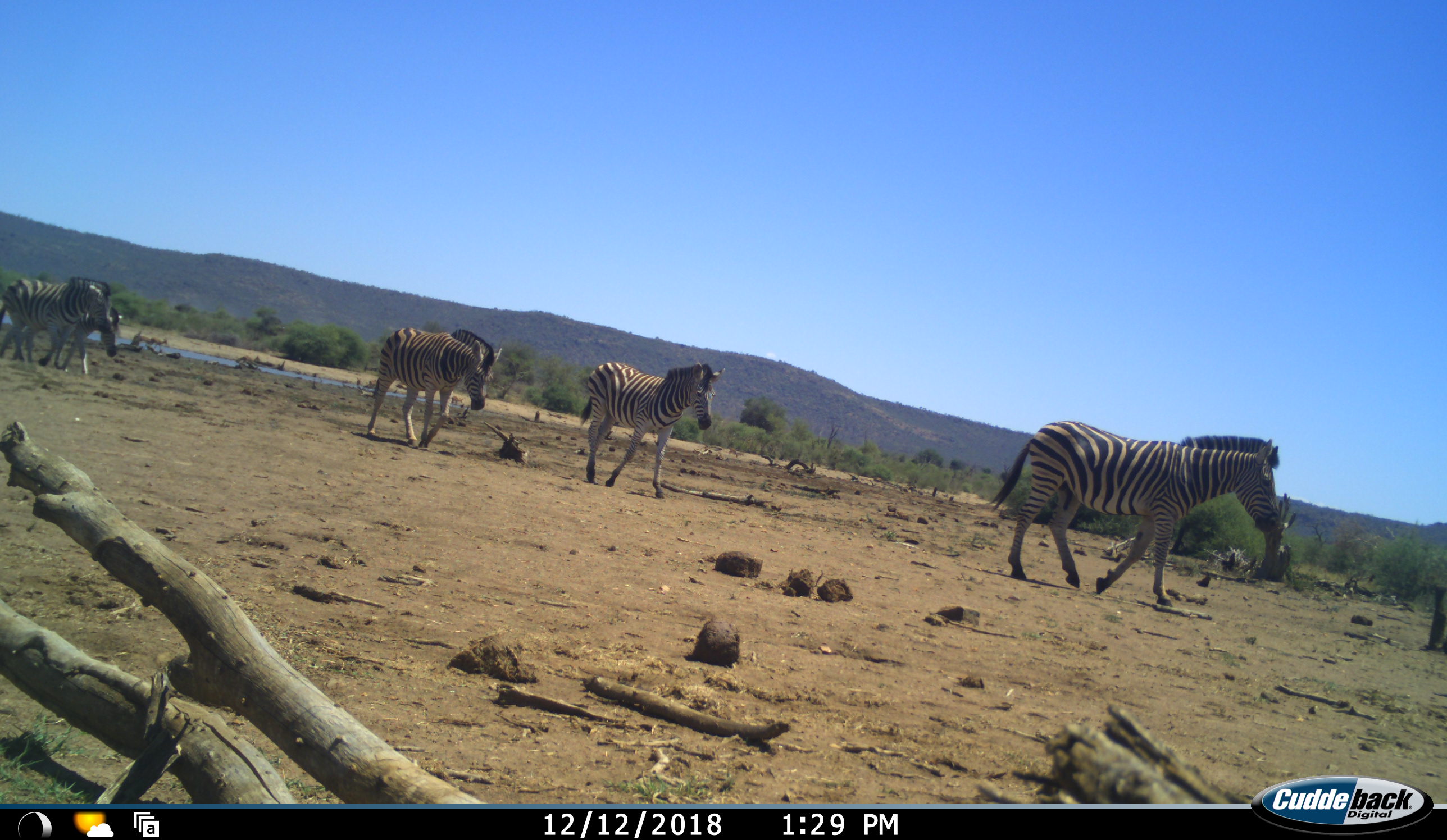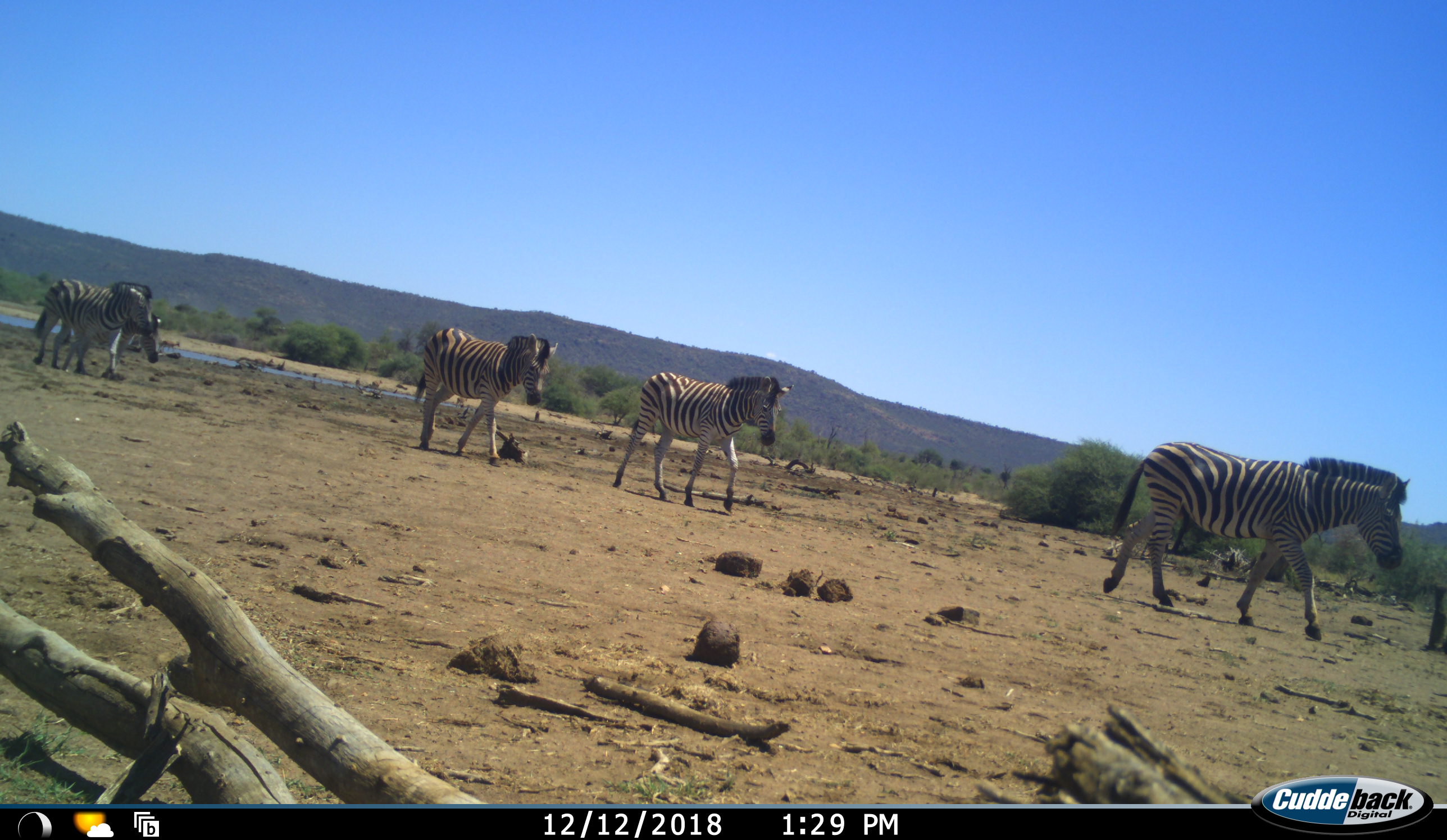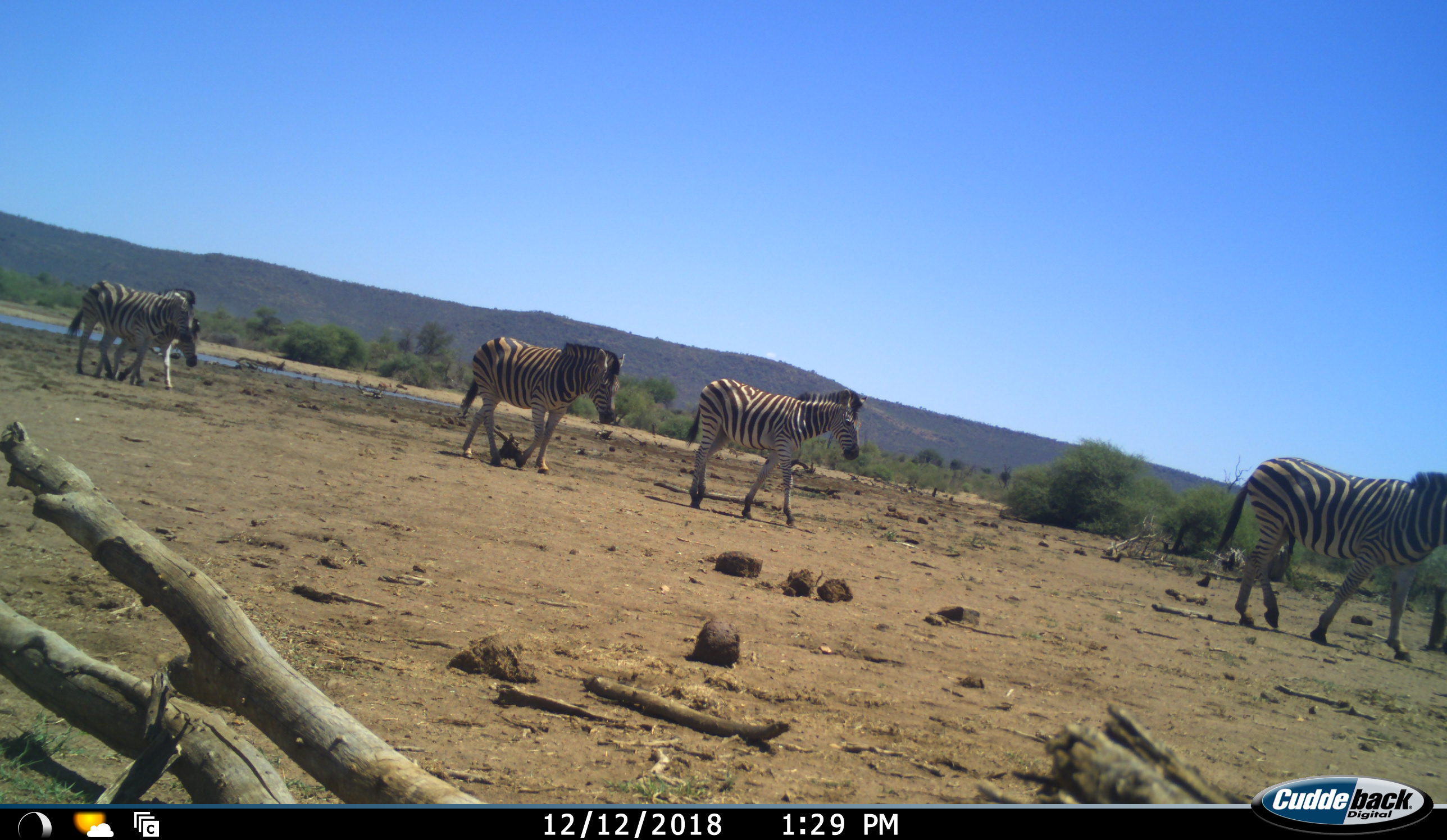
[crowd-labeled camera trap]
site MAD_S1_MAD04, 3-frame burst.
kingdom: Animalia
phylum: Chordata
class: Mammalia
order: Perissodactyla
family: Equidae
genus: Equus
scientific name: Equus quagga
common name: plains zebra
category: zebraplains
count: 5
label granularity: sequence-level